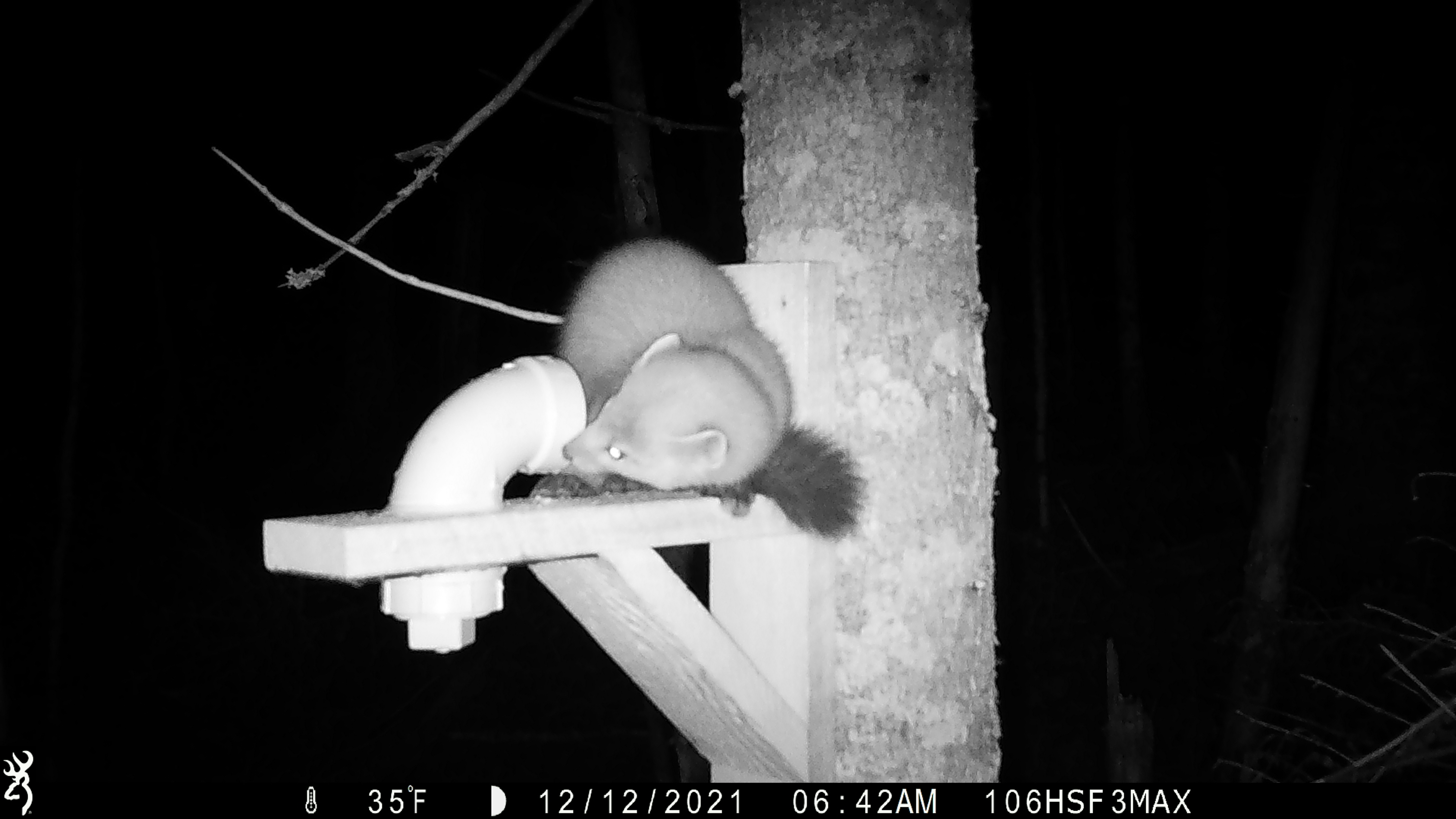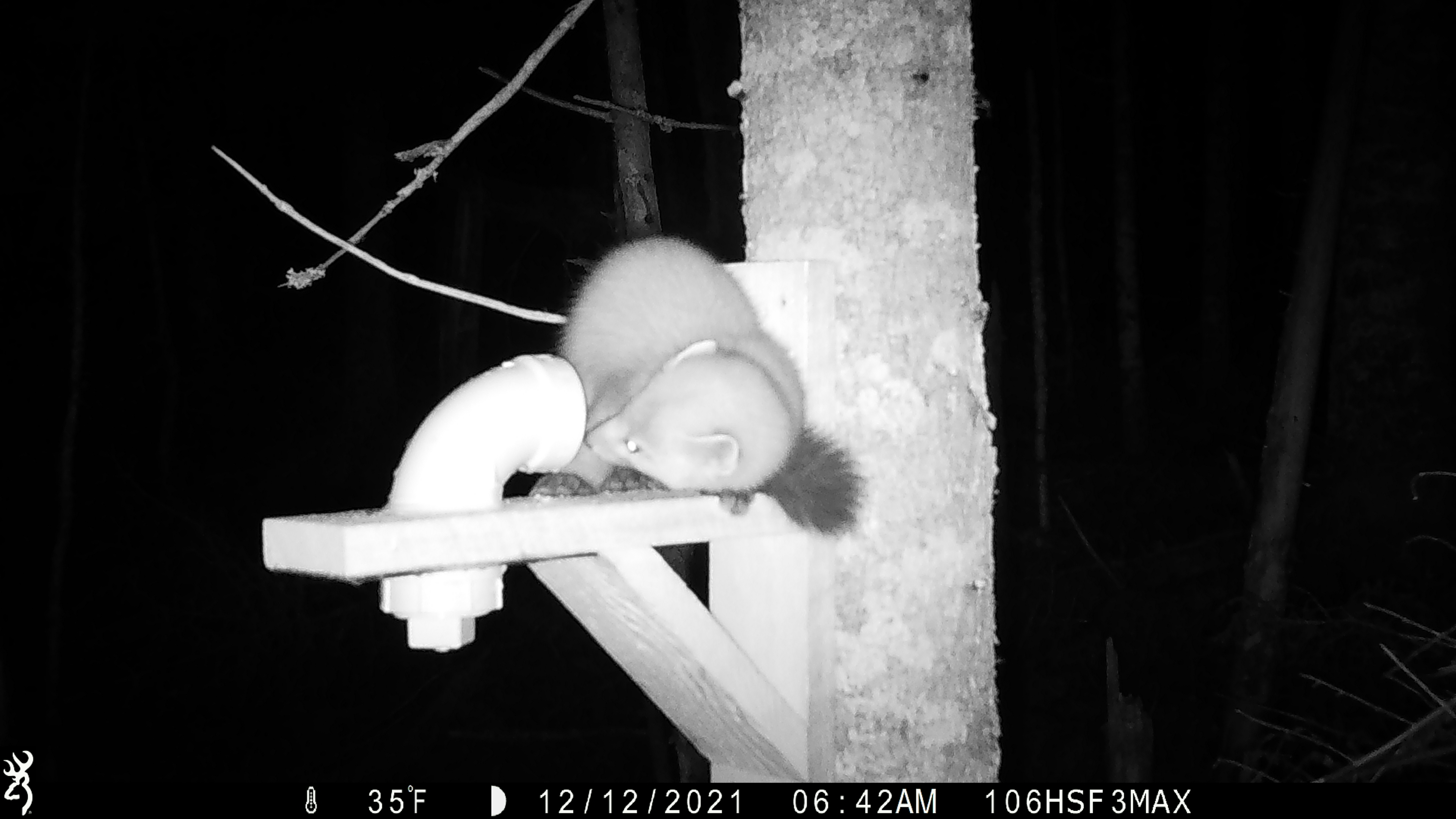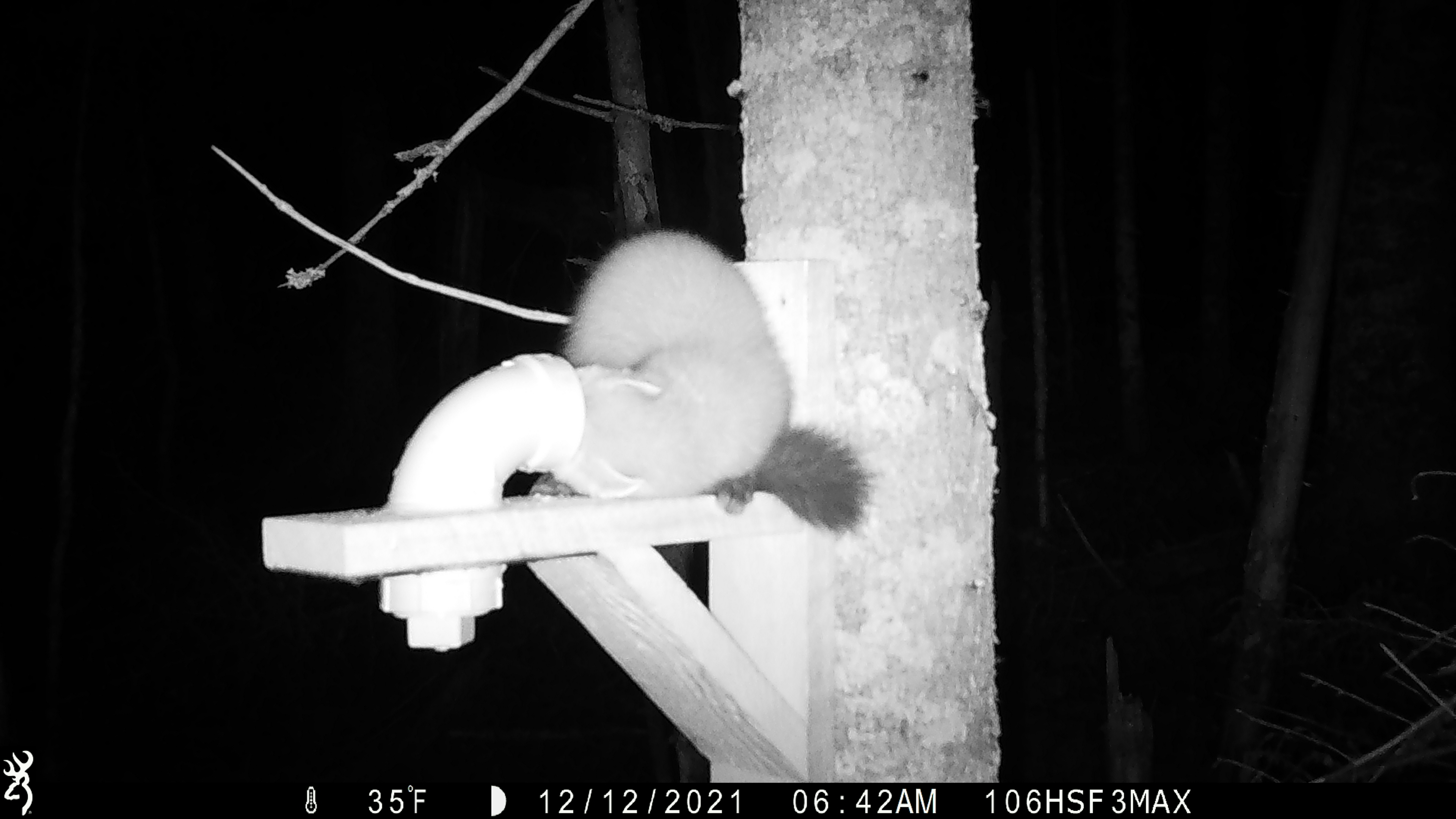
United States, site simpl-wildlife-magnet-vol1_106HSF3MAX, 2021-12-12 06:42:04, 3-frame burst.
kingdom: Animalia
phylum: Chordata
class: Mammalia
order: Carnivora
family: Mustelidae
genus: Martes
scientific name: Martes americana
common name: american marten